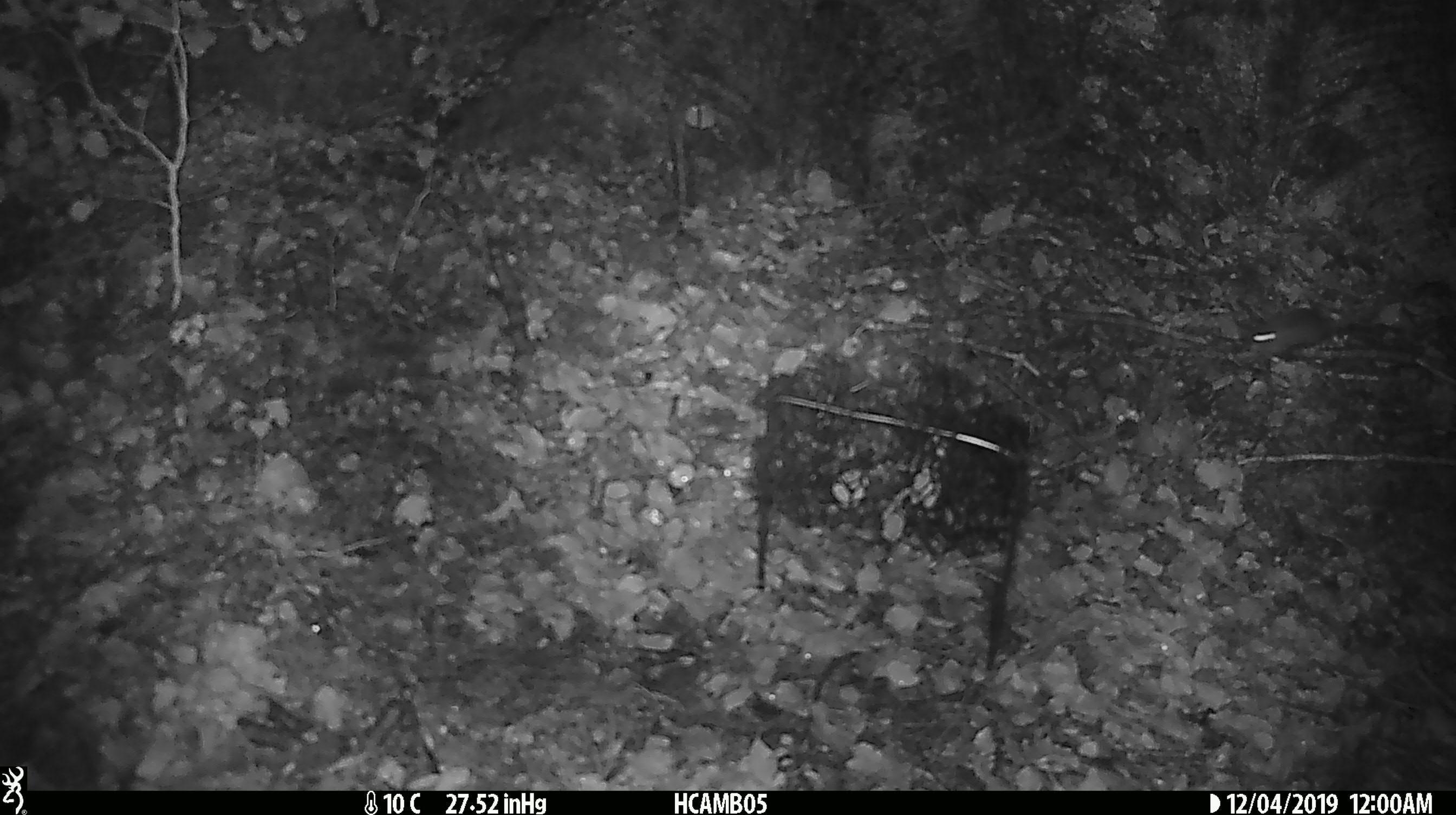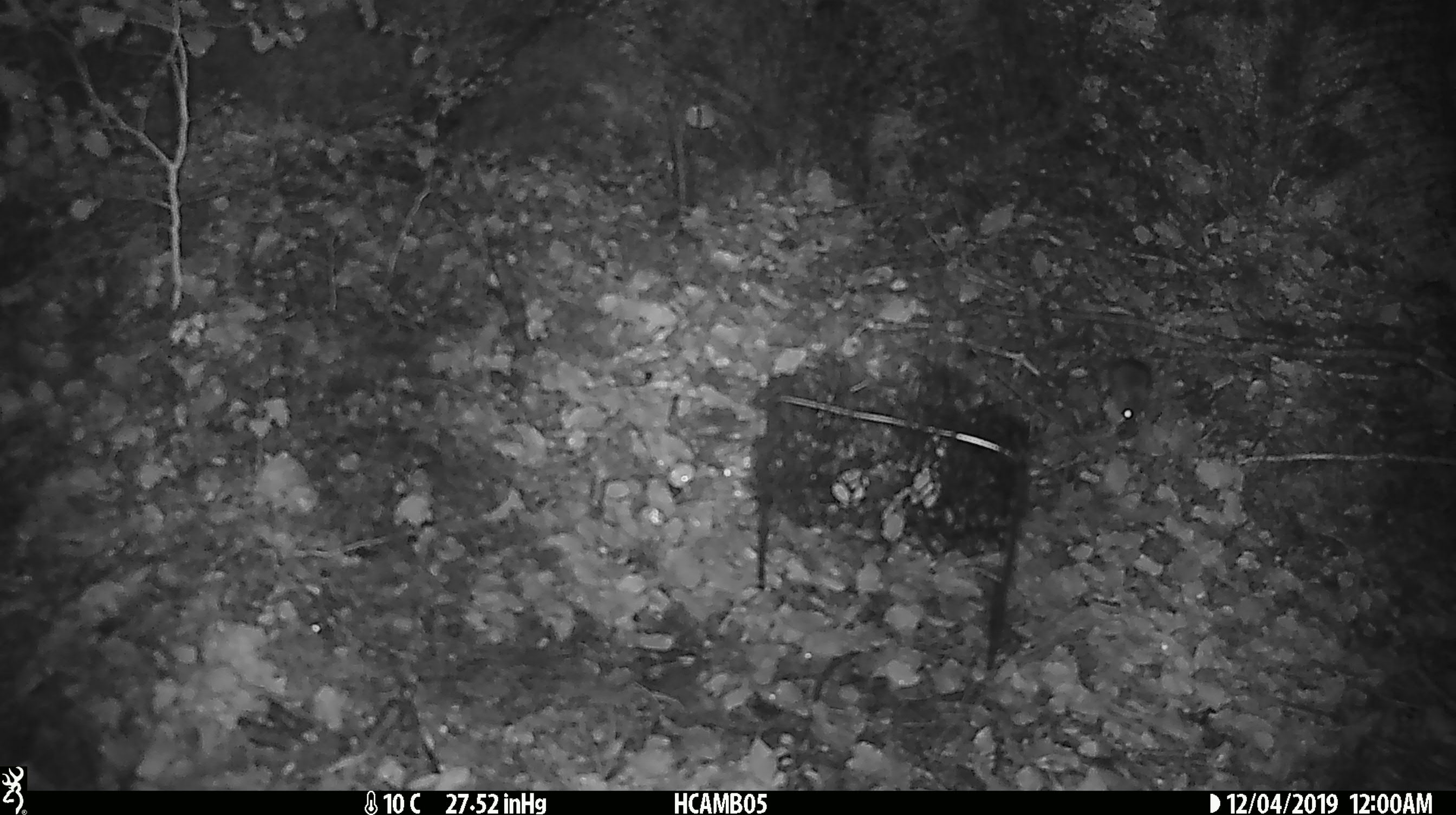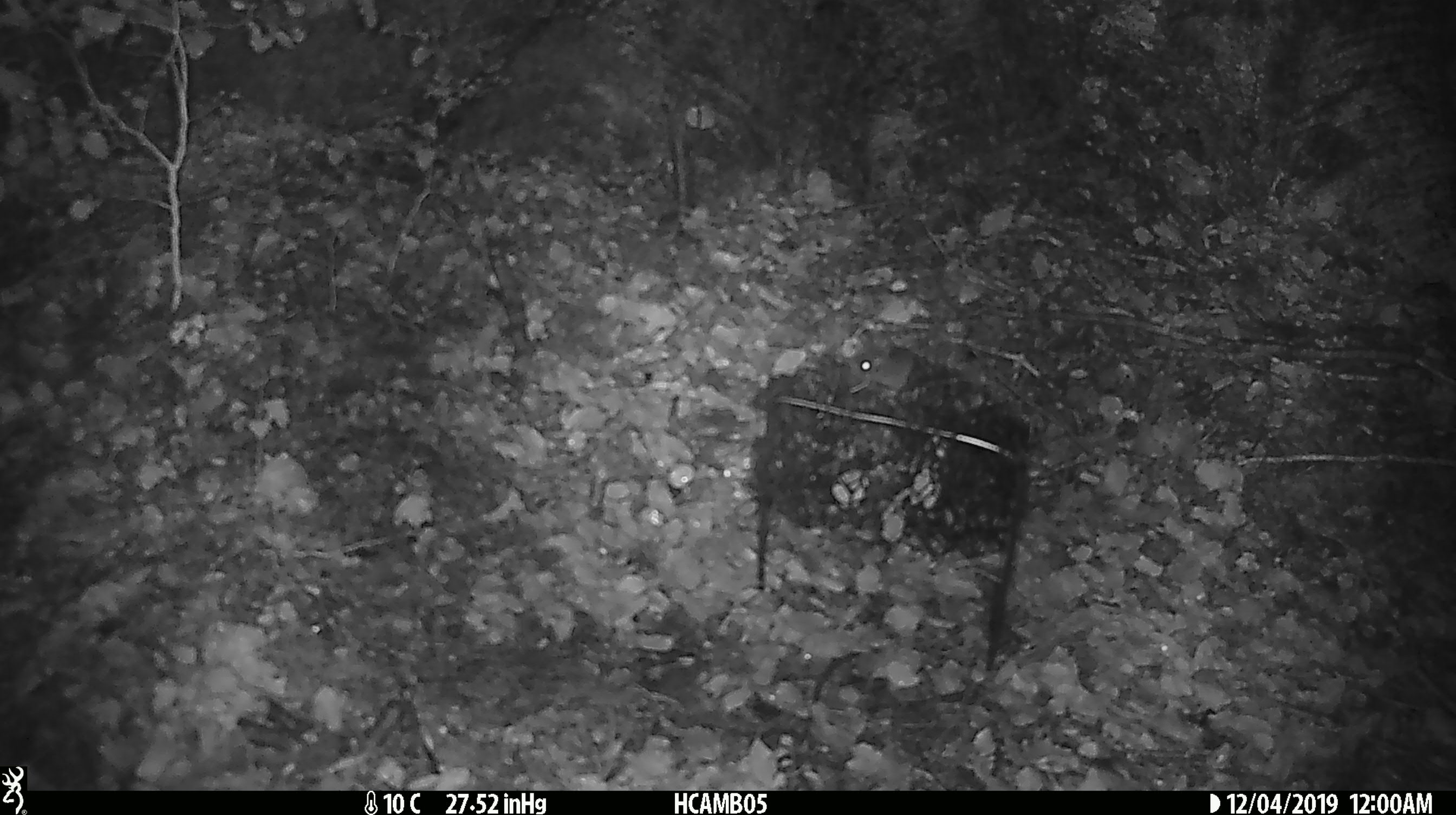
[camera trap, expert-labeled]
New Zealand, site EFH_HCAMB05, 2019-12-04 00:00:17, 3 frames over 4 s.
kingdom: Animalia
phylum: Chordata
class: Mammalia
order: Rodentia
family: Muridae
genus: Mus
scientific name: Mus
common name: mouse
Mouse (Mus).